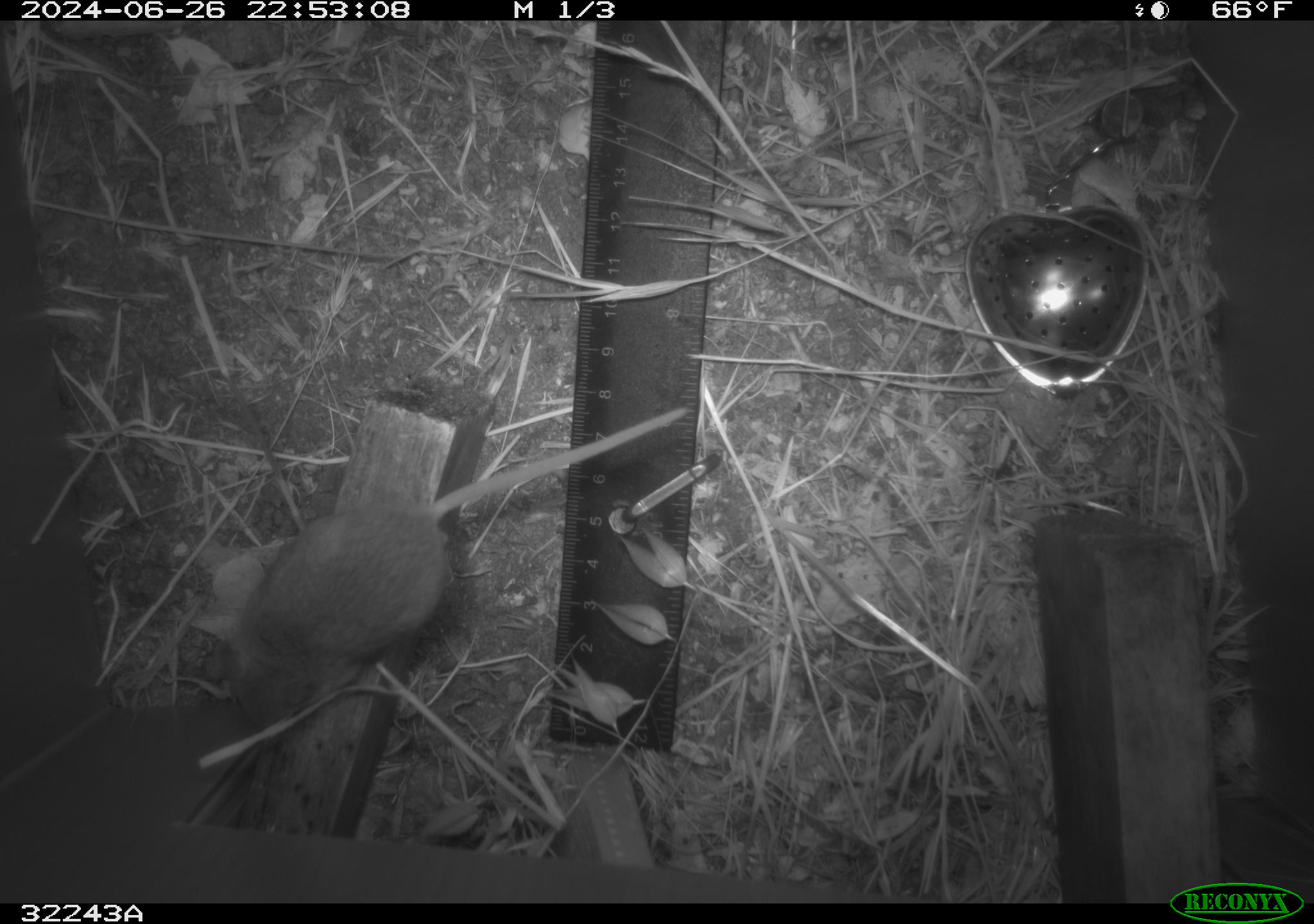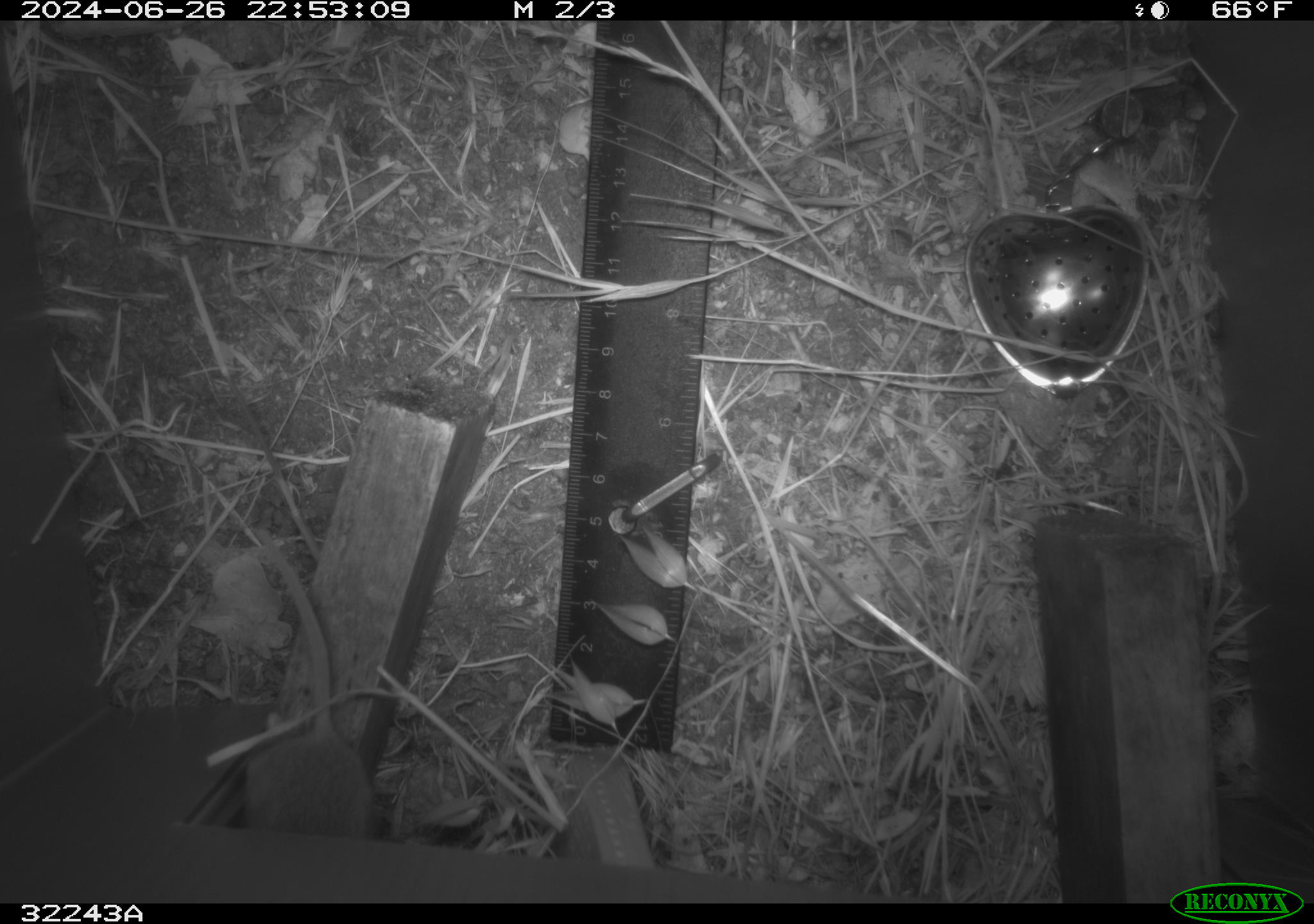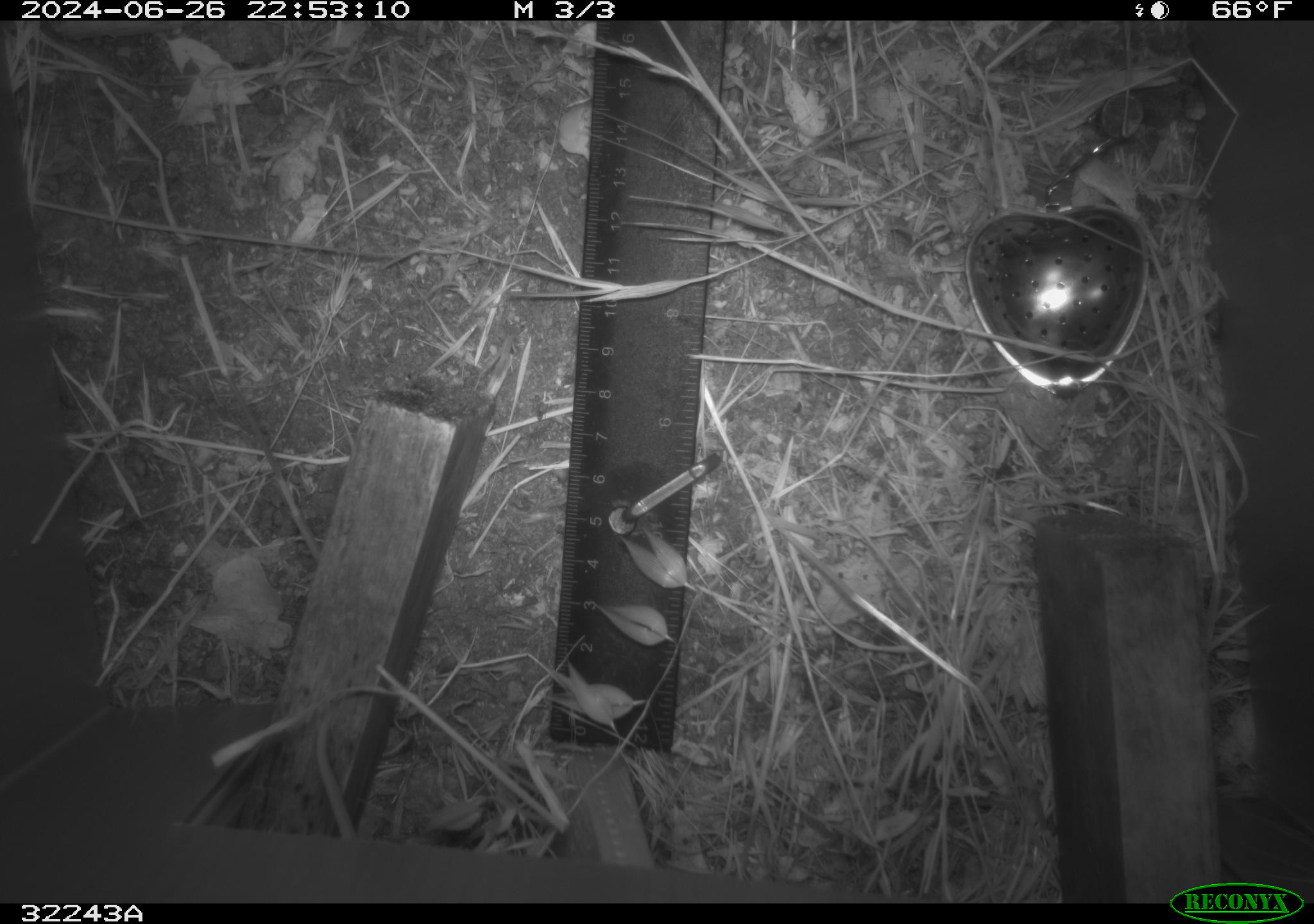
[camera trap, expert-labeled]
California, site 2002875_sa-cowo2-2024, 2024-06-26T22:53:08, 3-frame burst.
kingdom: Animalia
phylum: Chordata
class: Mammalia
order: Rodentia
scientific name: Rodentia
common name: rodent